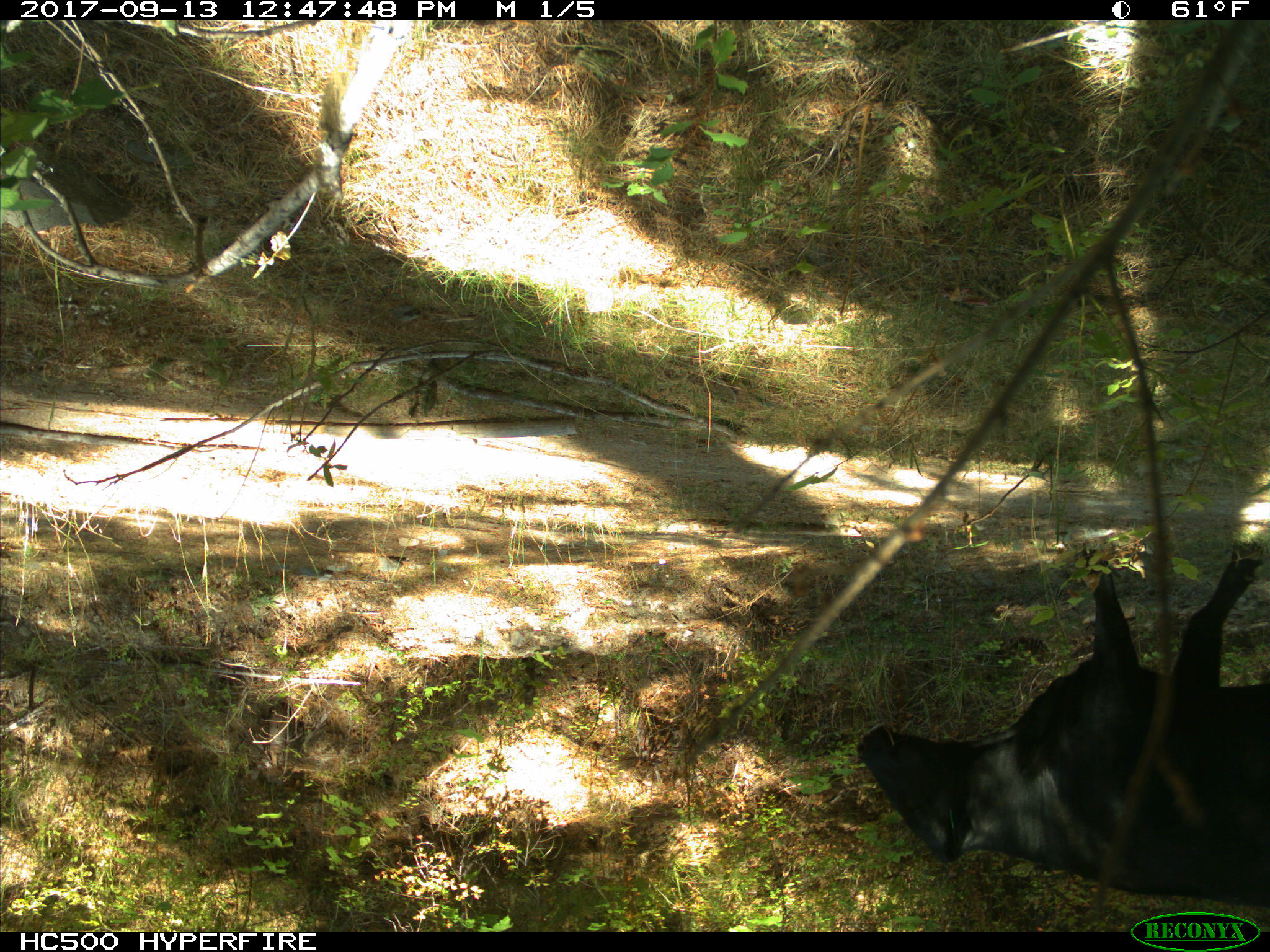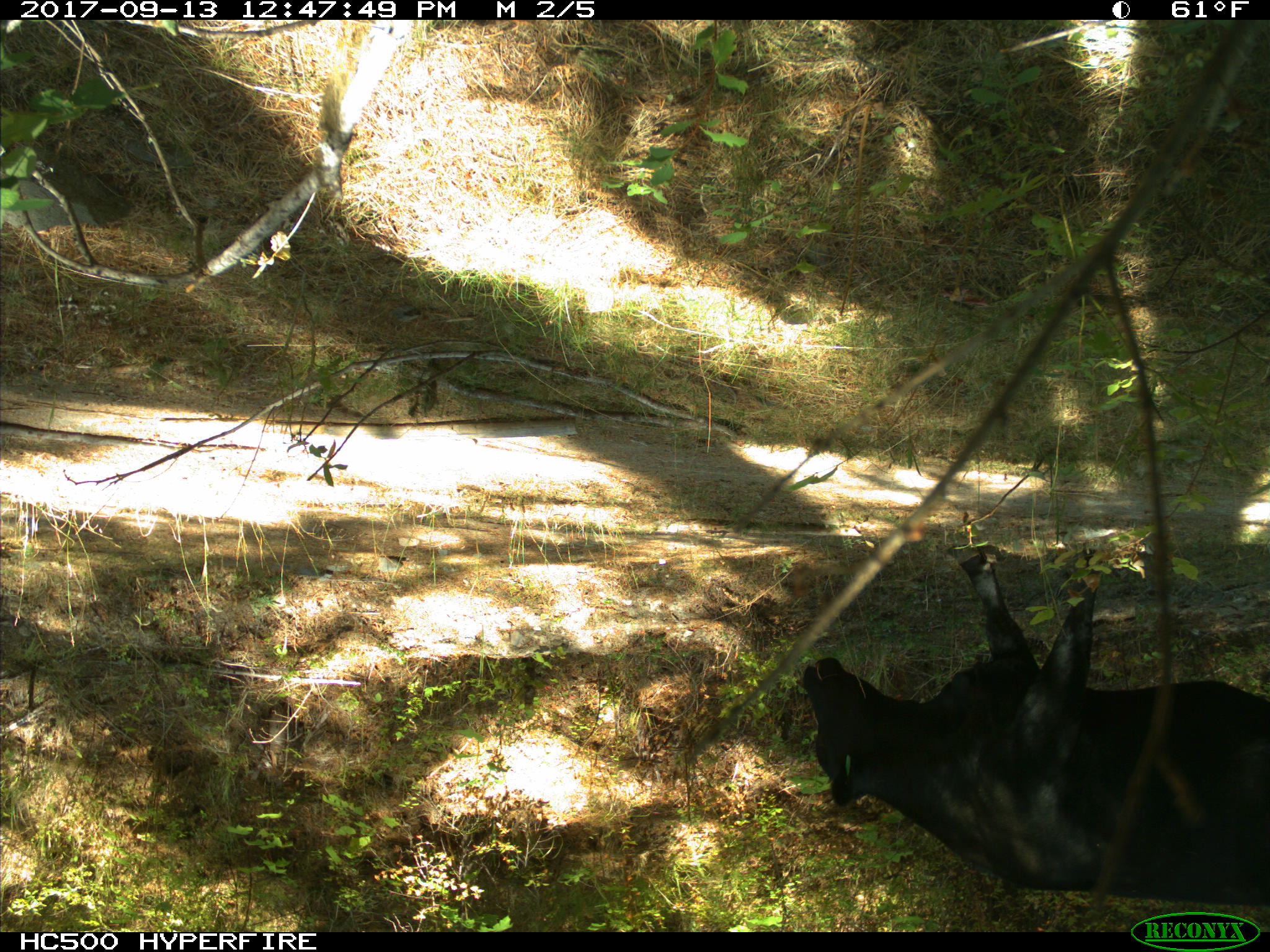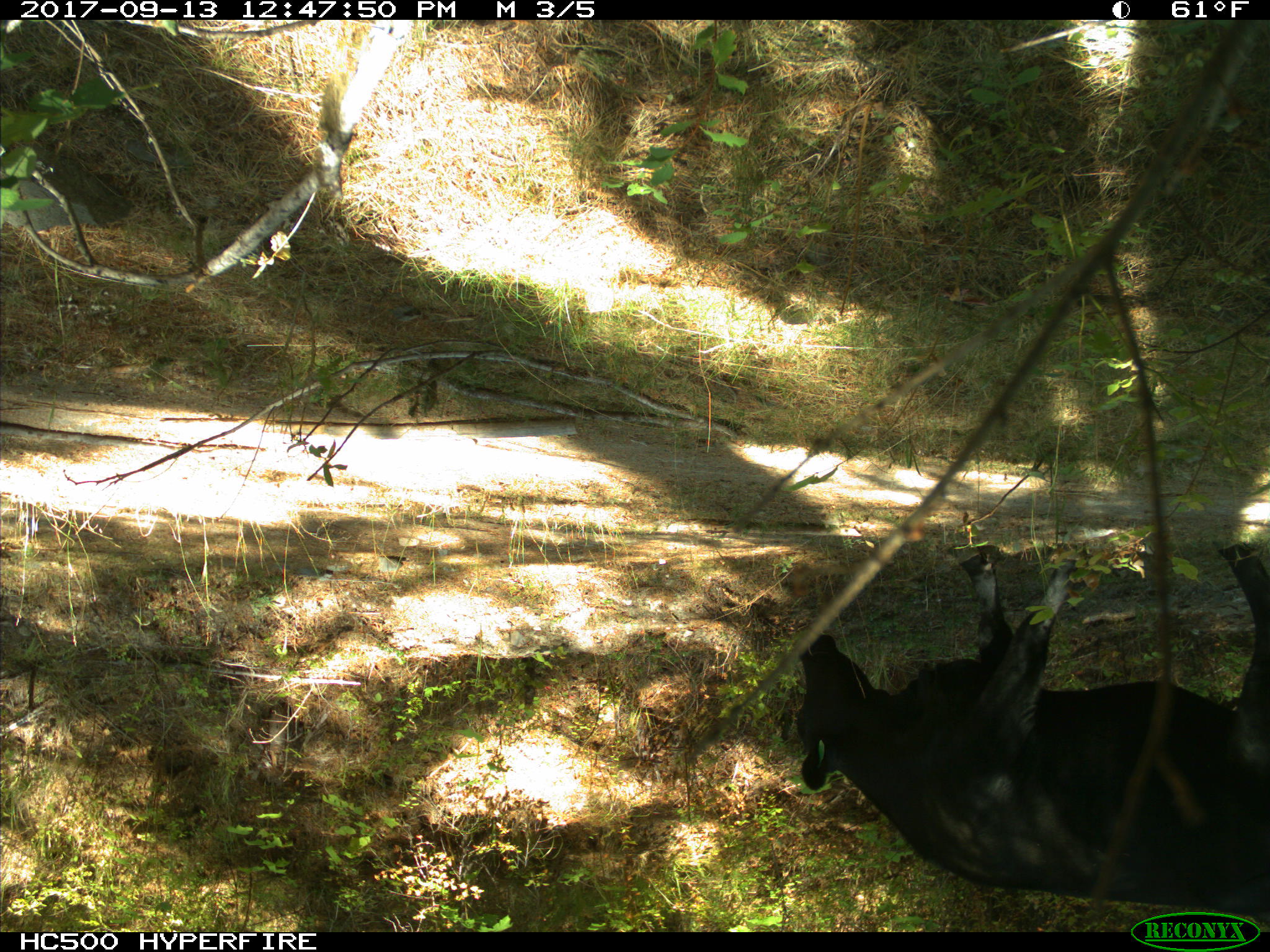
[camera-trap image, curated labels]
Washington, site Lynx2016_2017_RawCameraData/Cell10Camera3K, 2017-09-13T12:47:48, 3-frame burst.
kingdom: Animalia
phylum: Chordata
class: Mammalia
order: Artiodactyla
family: Bovidae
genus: Bos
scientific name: Bos taurus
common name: domestic cattle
Domestic cattle (Bos taurus). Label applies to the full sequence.